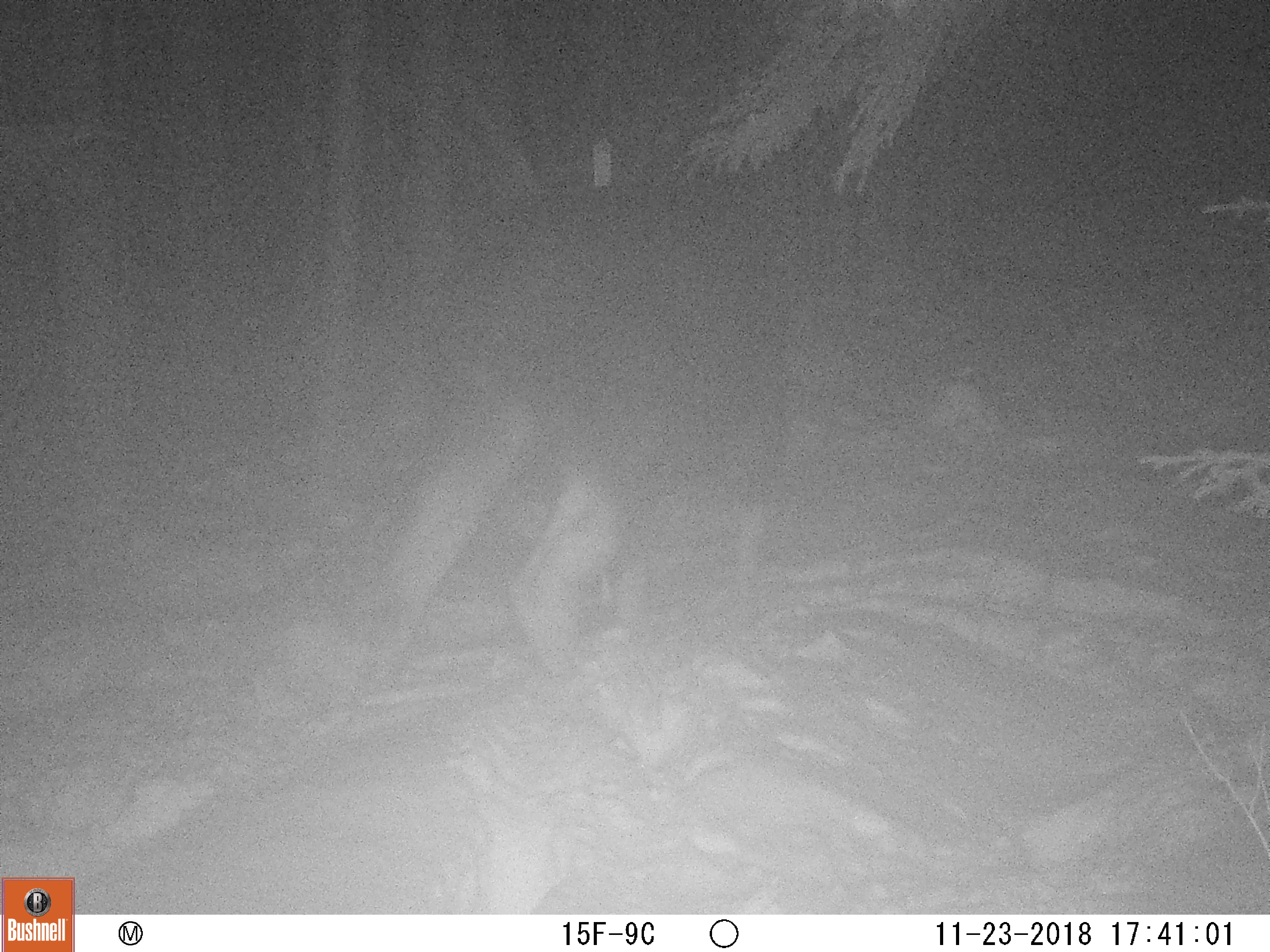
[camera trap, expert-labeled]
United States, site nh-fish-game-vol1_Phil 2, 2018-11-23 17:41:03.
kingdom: Animalia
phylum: Chordata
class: Mammalia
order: Artiodactyla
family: Cervidae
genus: Alces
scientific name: Alces alces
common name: moose